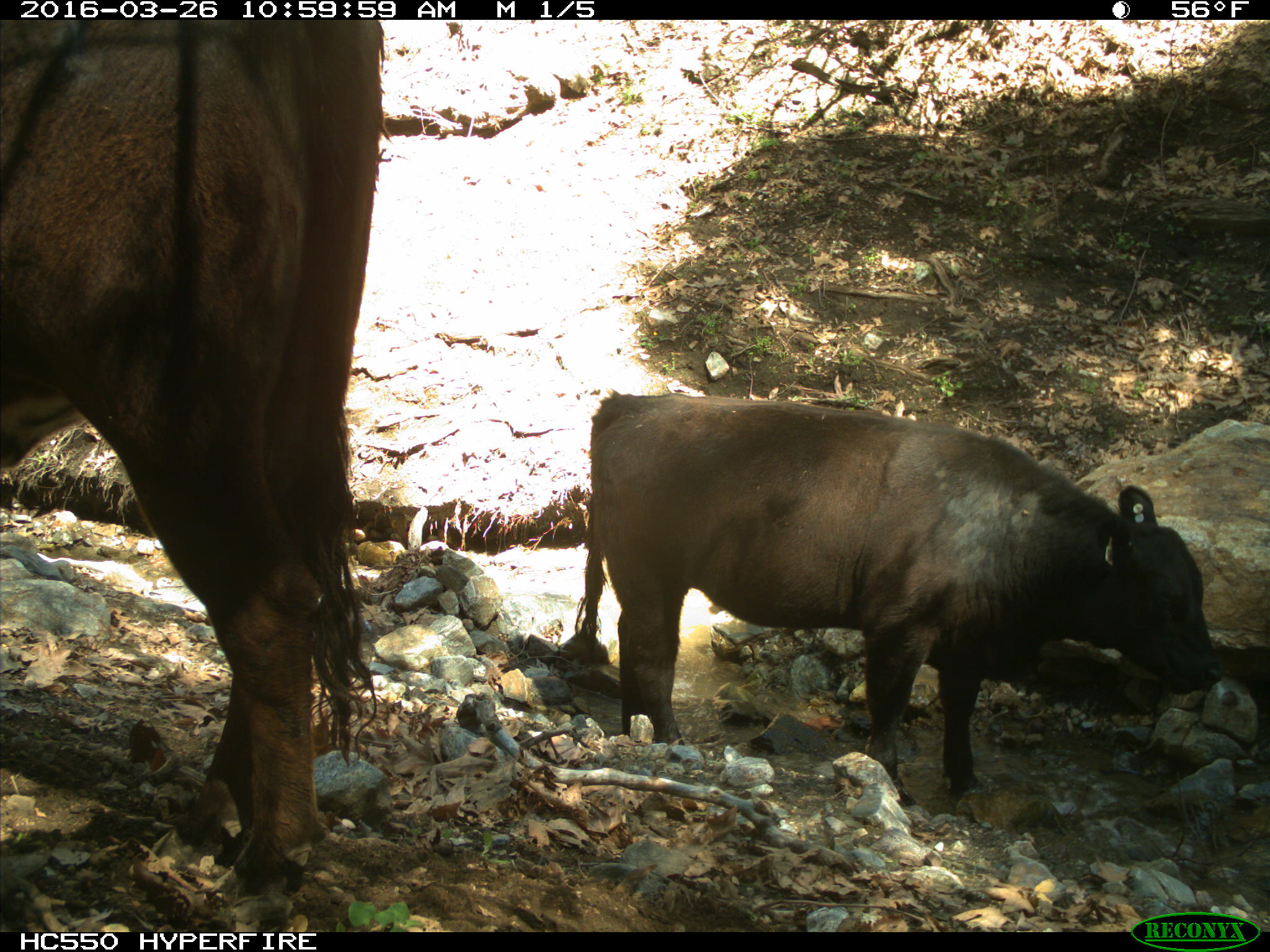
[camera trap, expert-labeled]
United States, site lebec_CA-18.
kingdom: Animalia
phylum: Chordata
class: Mammalia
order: Artiodactyla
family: Bovidae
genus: Bos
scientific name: Bos taurus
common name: domestic cow